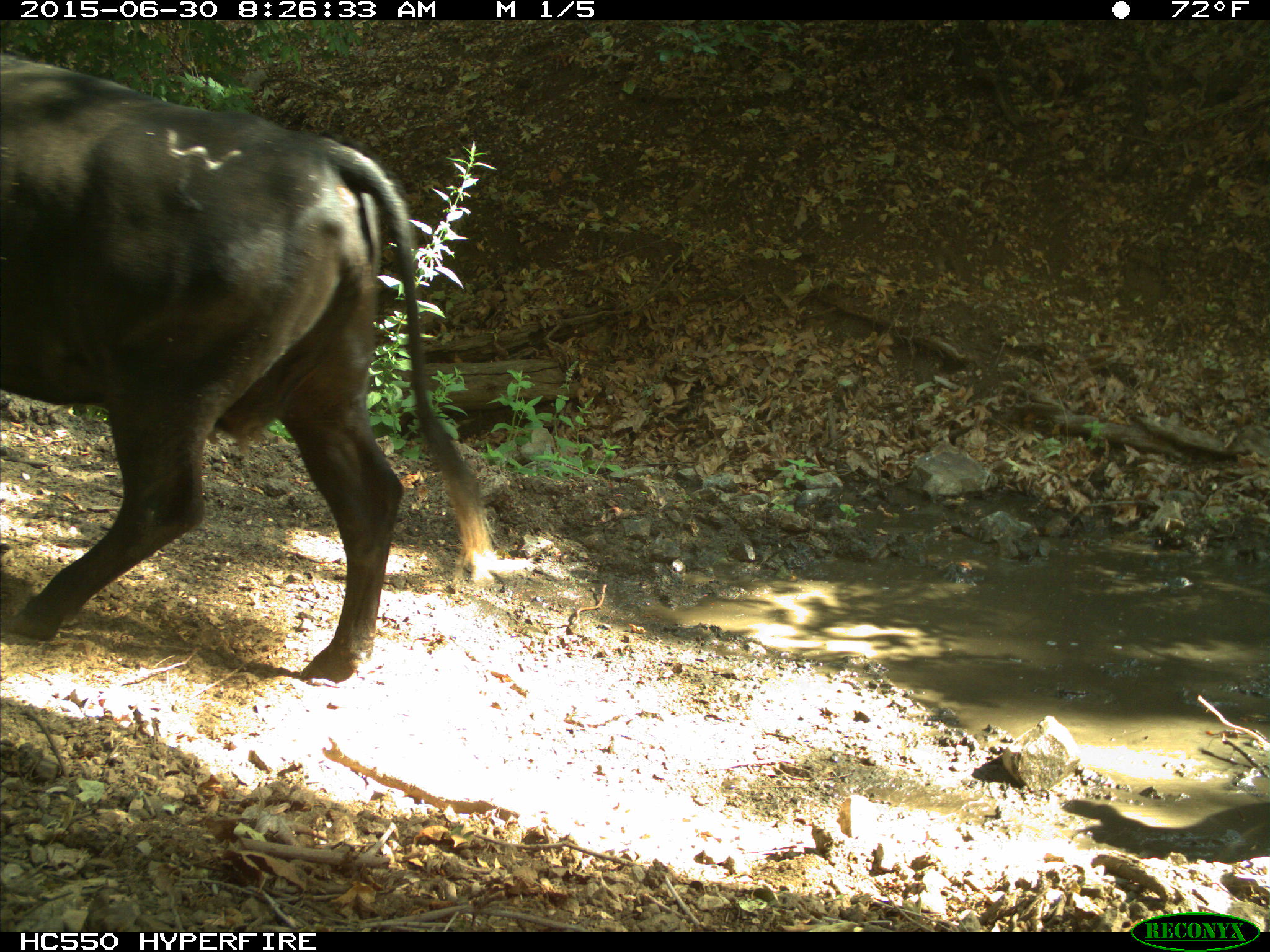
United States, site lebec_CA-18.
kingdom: Animalia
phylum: Chordata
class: Mammalia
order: Artiodactyla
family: Bovidae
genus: Bos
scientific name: Bos taurus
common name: domestic cow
Bos taurus (domestic cow).